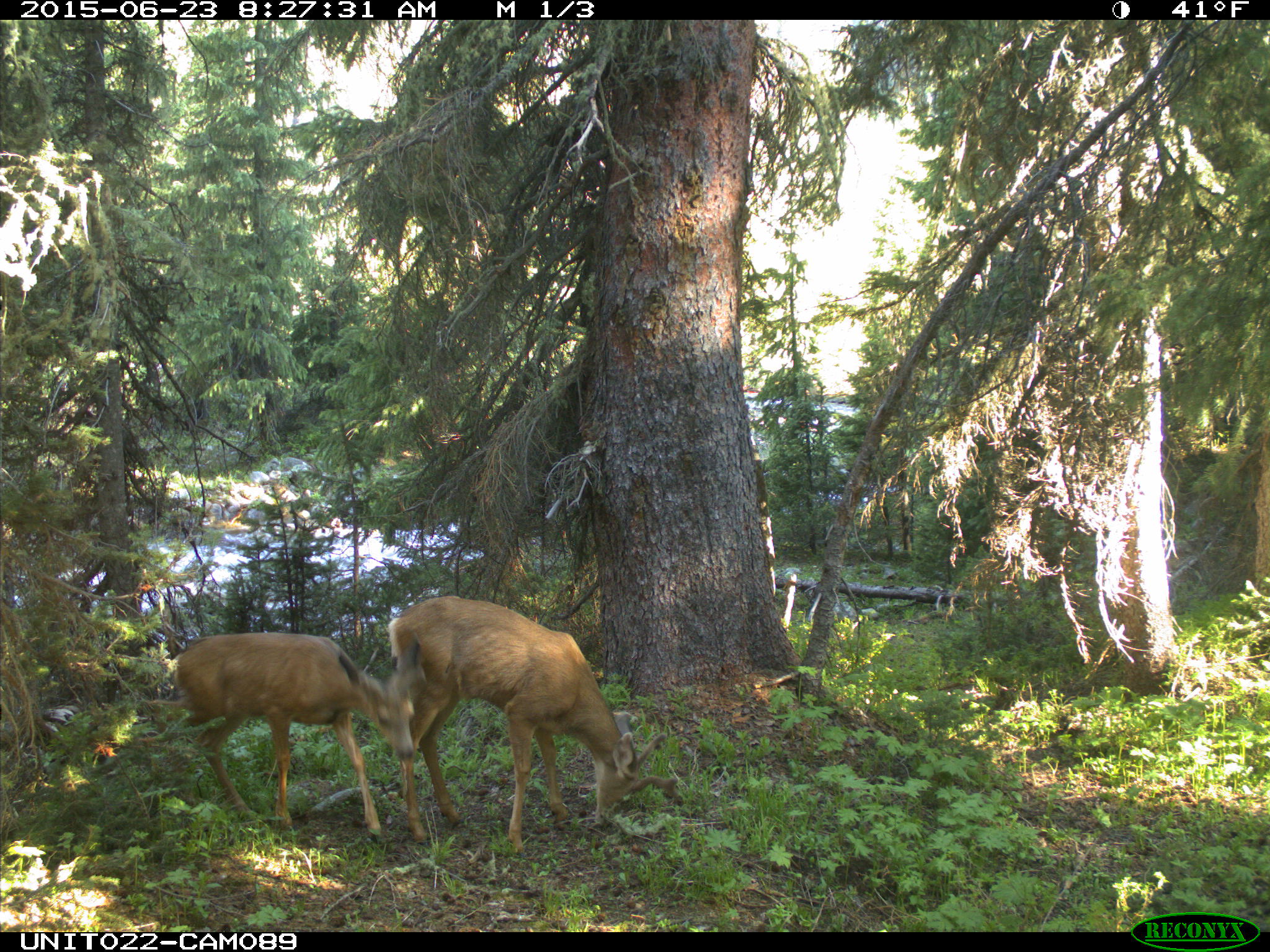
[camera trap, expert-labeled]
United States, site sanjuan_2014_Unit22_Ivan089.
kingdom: Animalia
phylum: Chordata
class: Mammalia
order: Artiodactyla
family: Cervidae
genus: Odocoileus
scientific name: Odocoileus hemionus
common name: mule deer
Odocoileus hemionus (mule deer).